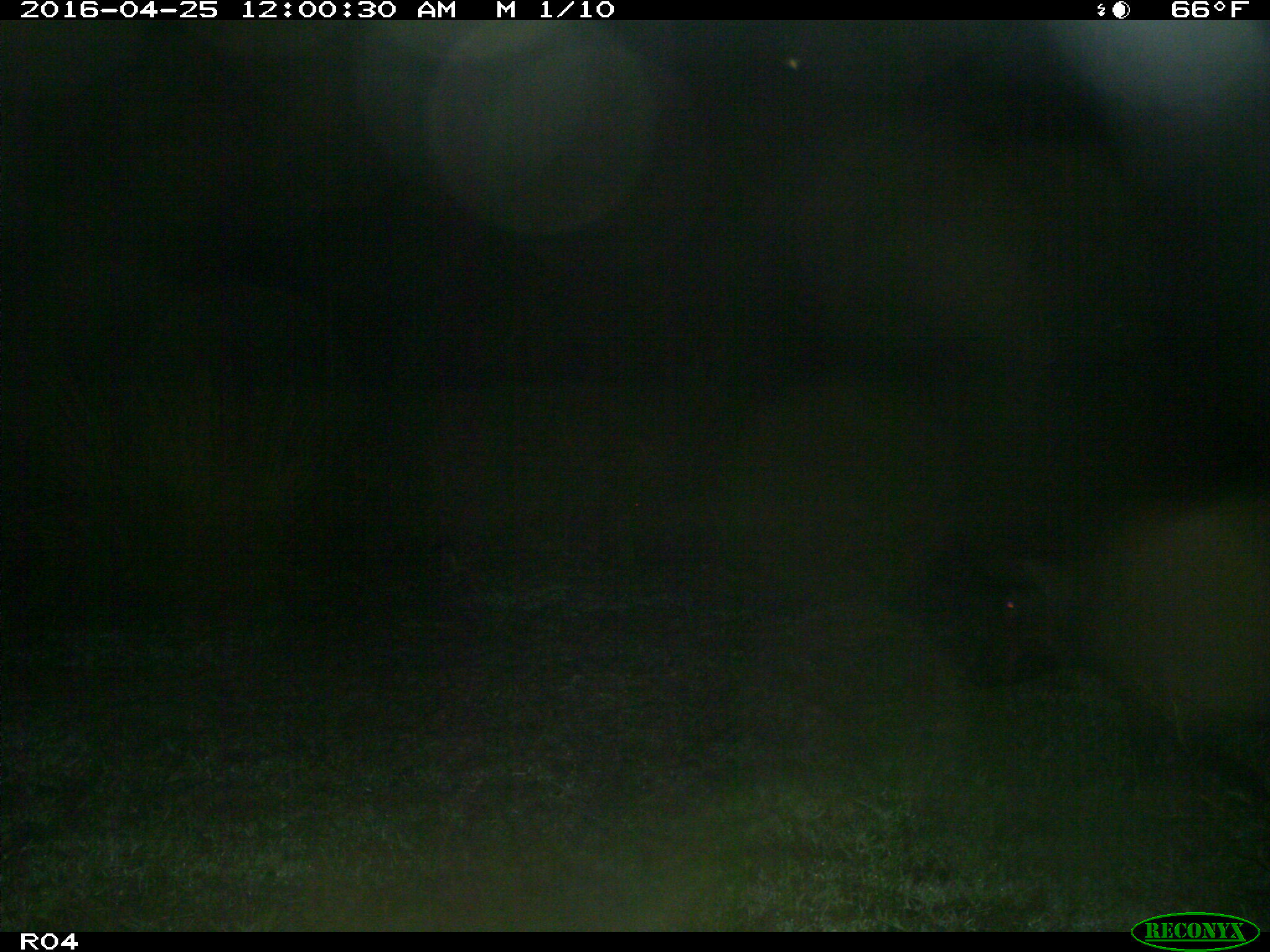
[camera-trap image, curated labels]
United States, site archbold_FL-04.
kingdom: Animalia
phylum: Chordata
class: Mammalia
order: Artiodactyla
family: Suidae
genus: Sus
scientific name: Sus scrofa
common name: wild boar